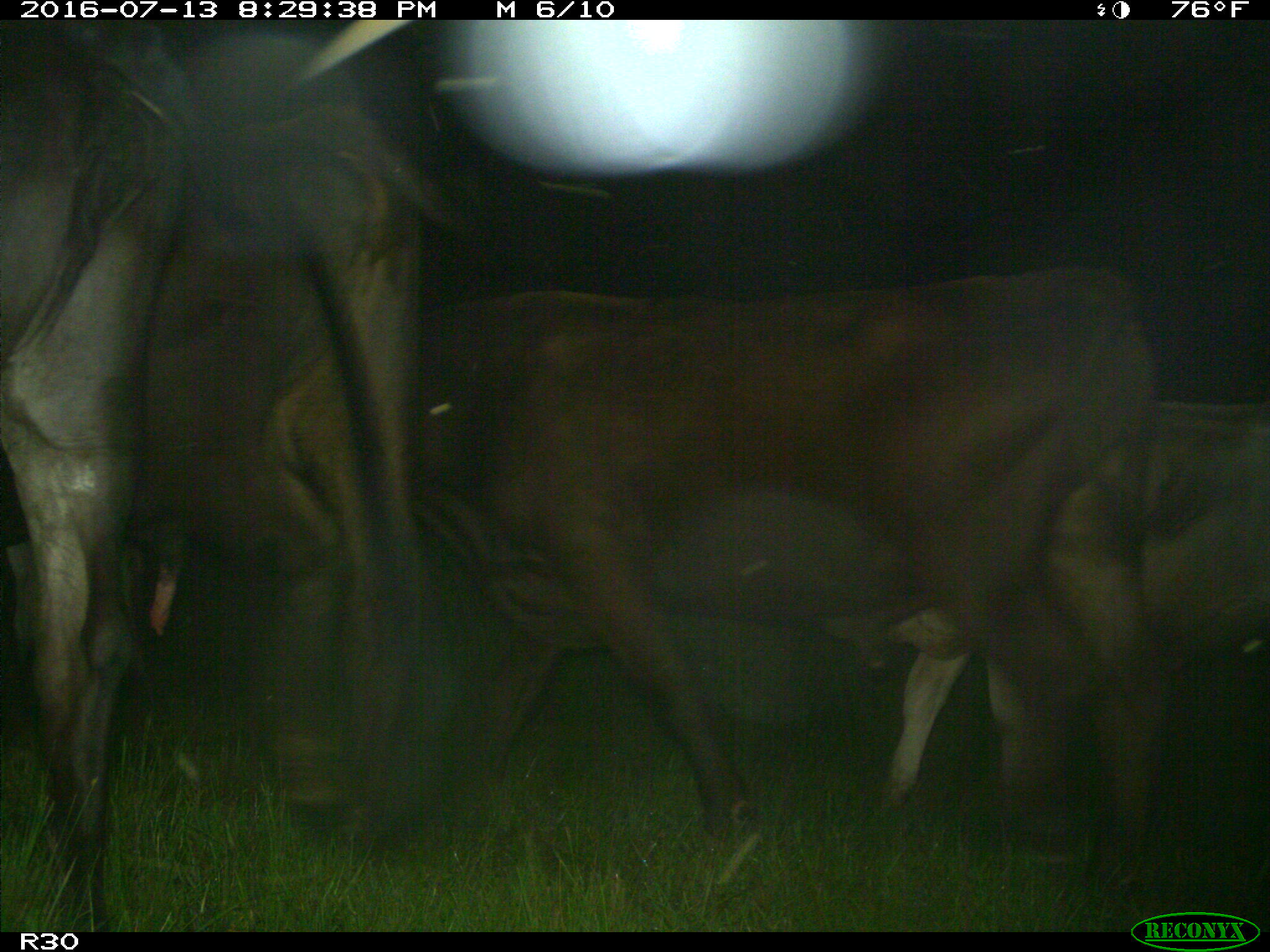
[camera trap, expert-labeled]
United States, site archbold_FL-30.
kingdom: Animalia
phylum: Chordata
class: Mammalia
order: Artiodactyla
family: Bovidae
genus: Bos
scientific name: Bos taurus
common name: domestic cow